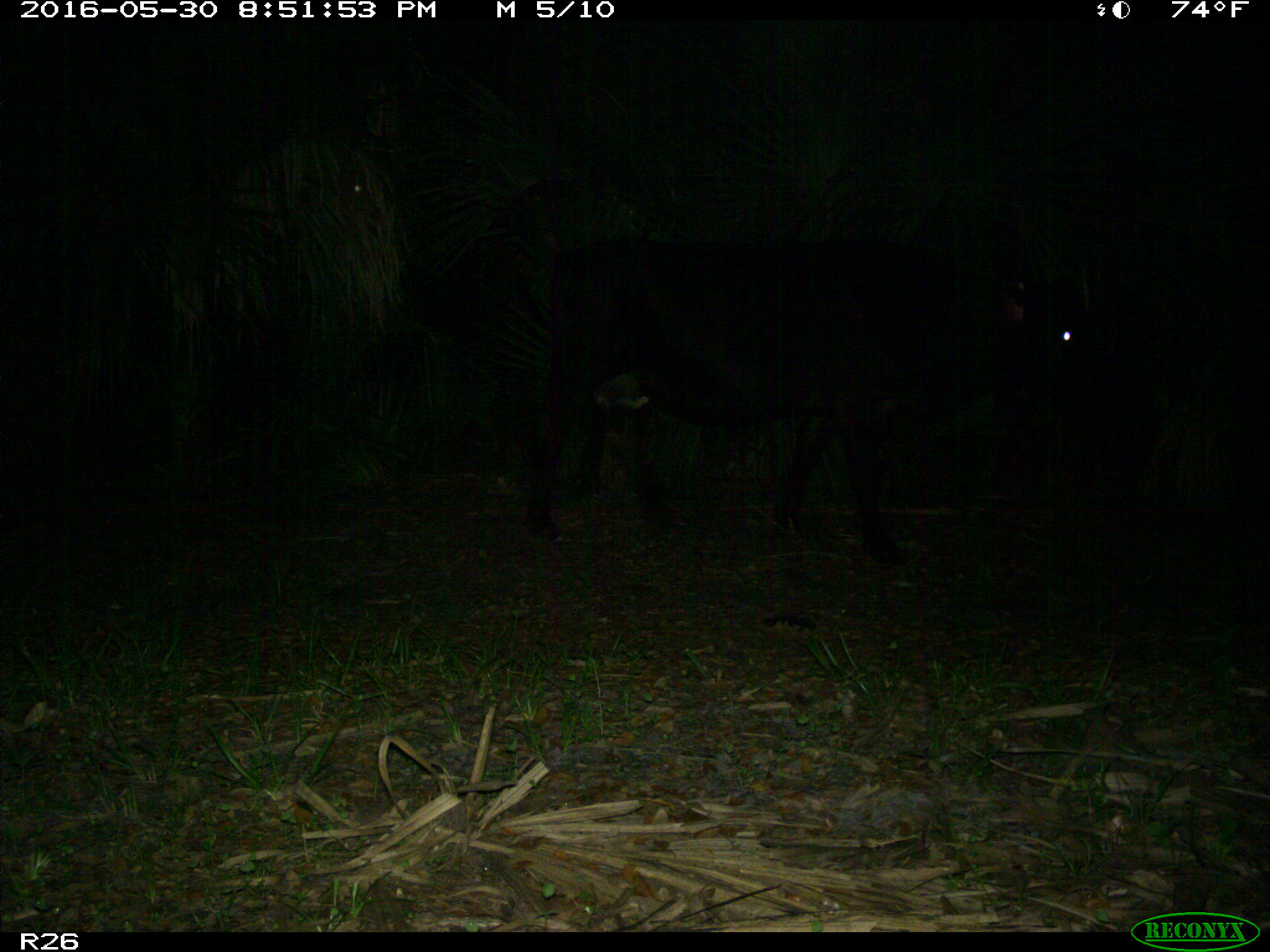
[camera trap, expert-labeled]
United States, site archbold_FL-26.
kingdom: Animalia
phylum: Chordata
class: Mammalia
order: Artiodactyla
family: Bovidae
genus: Bos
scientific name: Bos taurus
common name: domestic cow